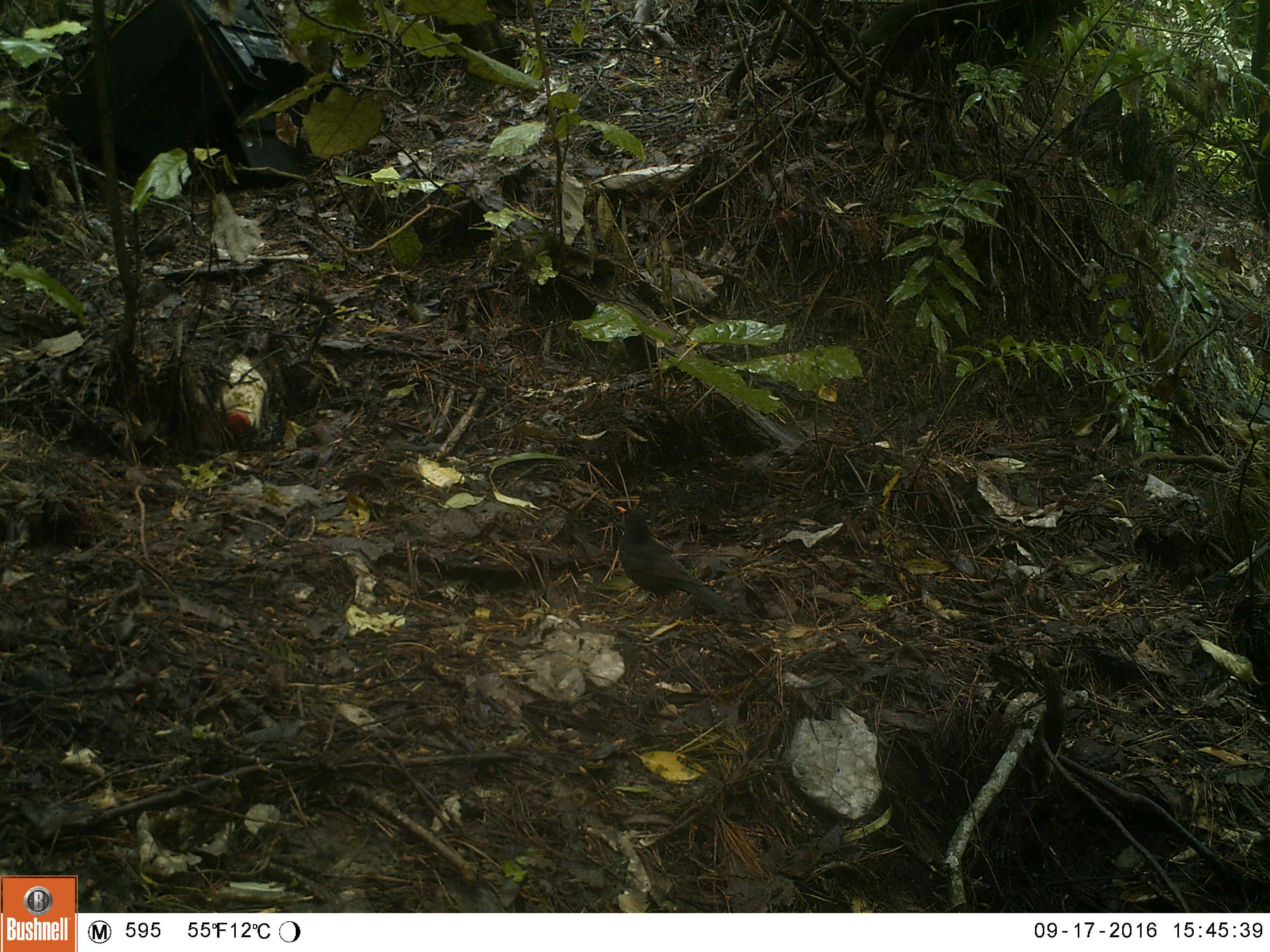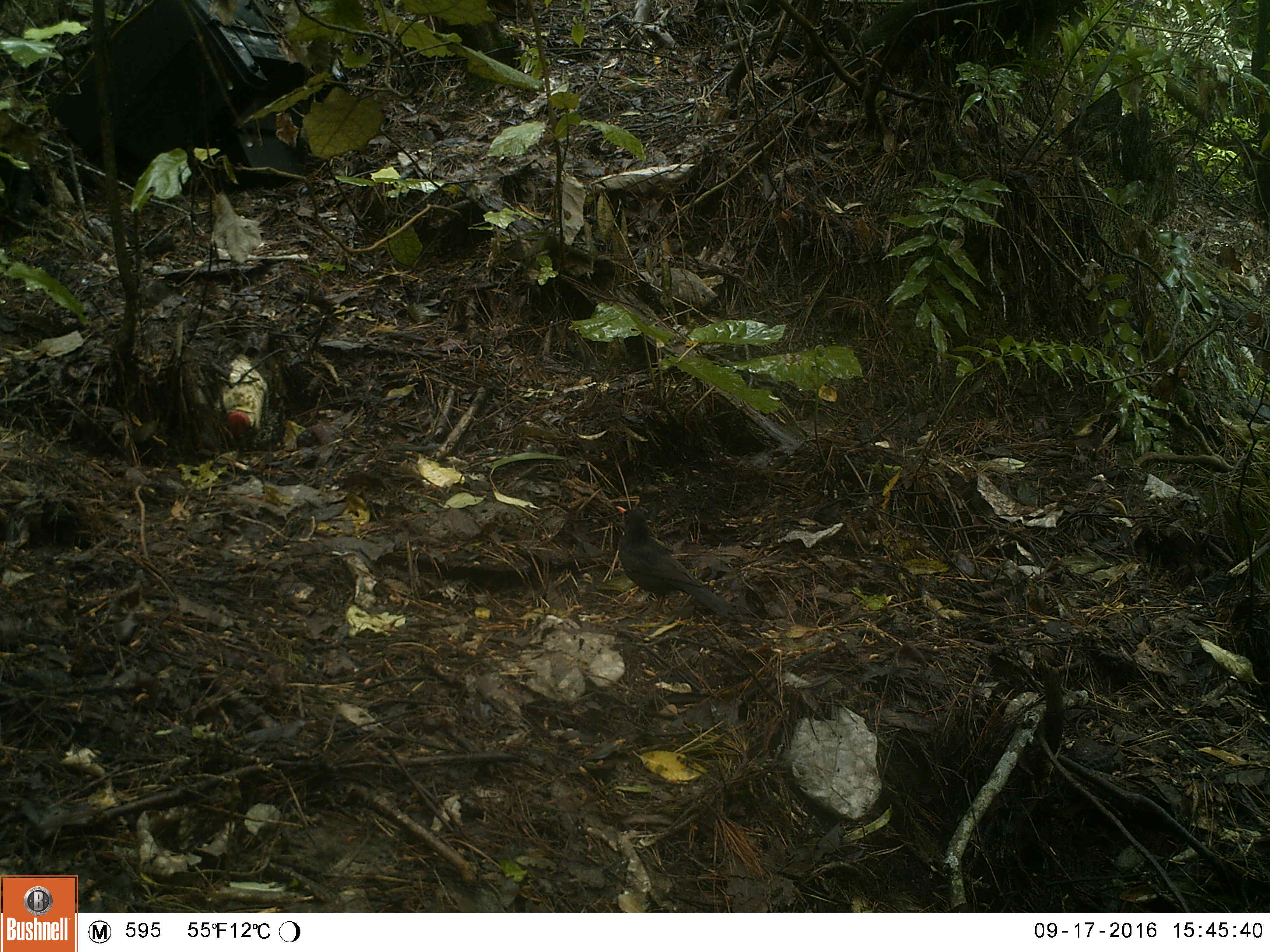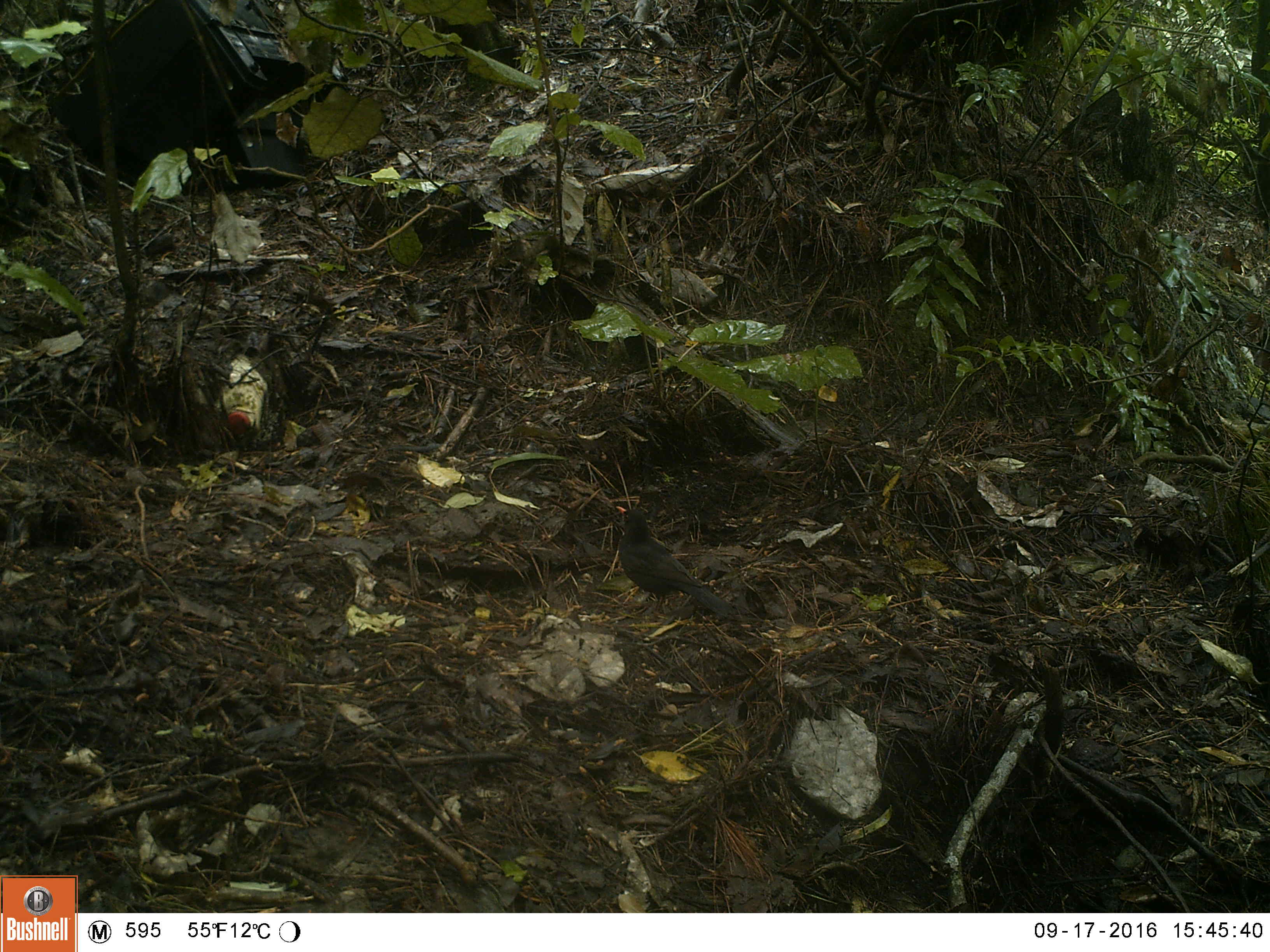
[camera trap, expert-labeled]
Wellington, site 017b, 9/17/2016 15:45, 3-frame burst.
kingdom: Animalia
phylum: Chordata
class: Aves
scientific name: Aves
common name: bird